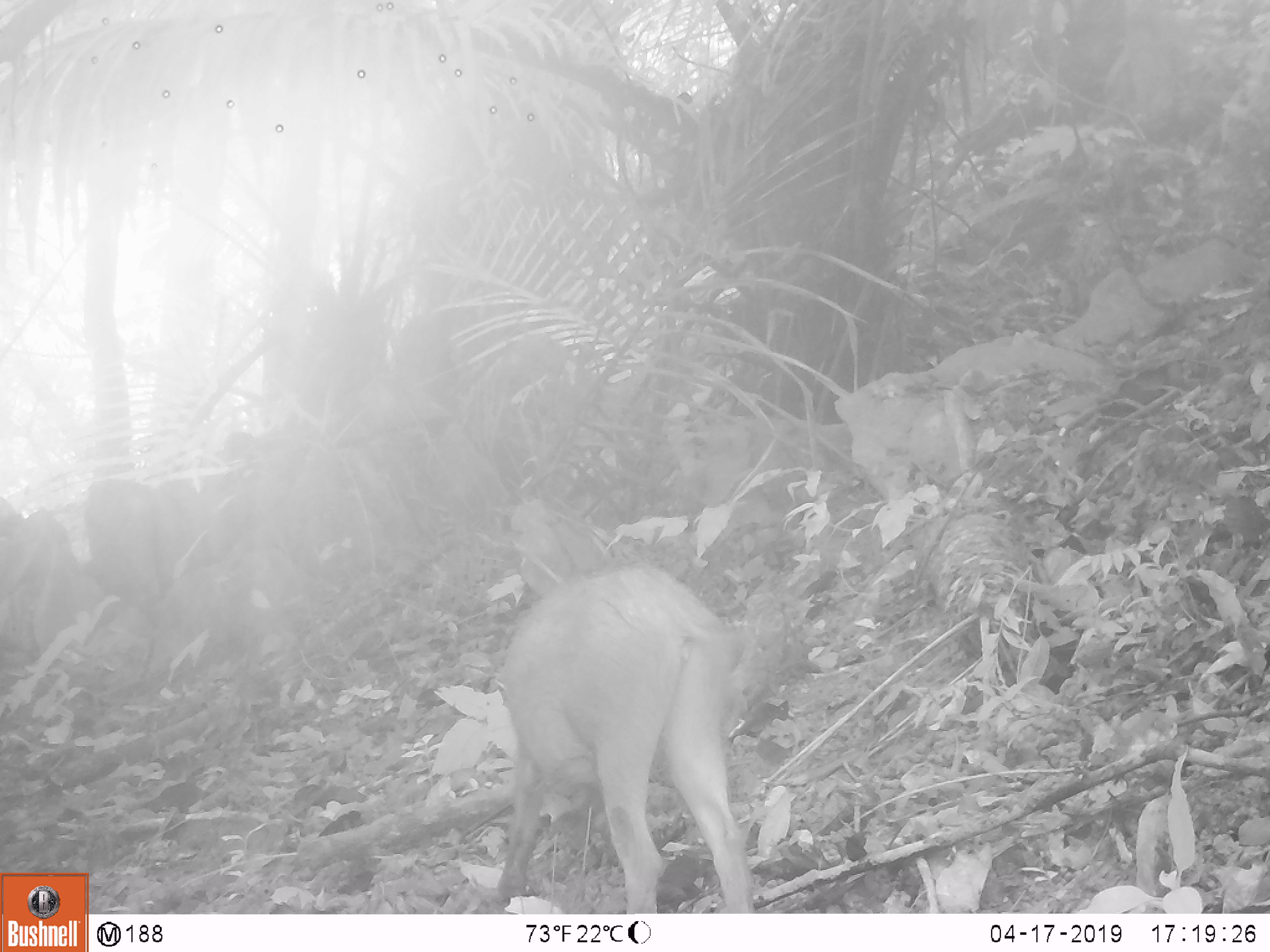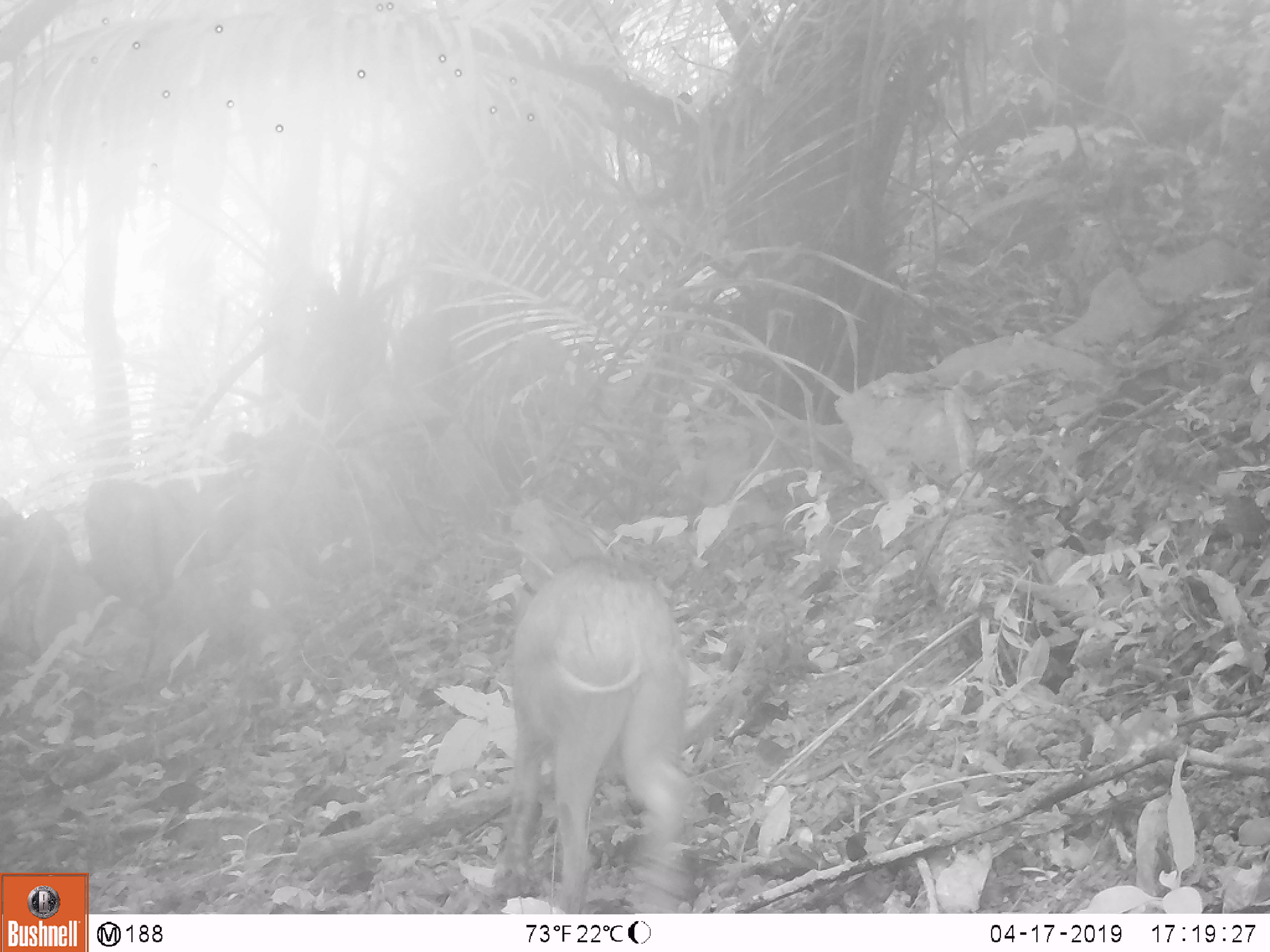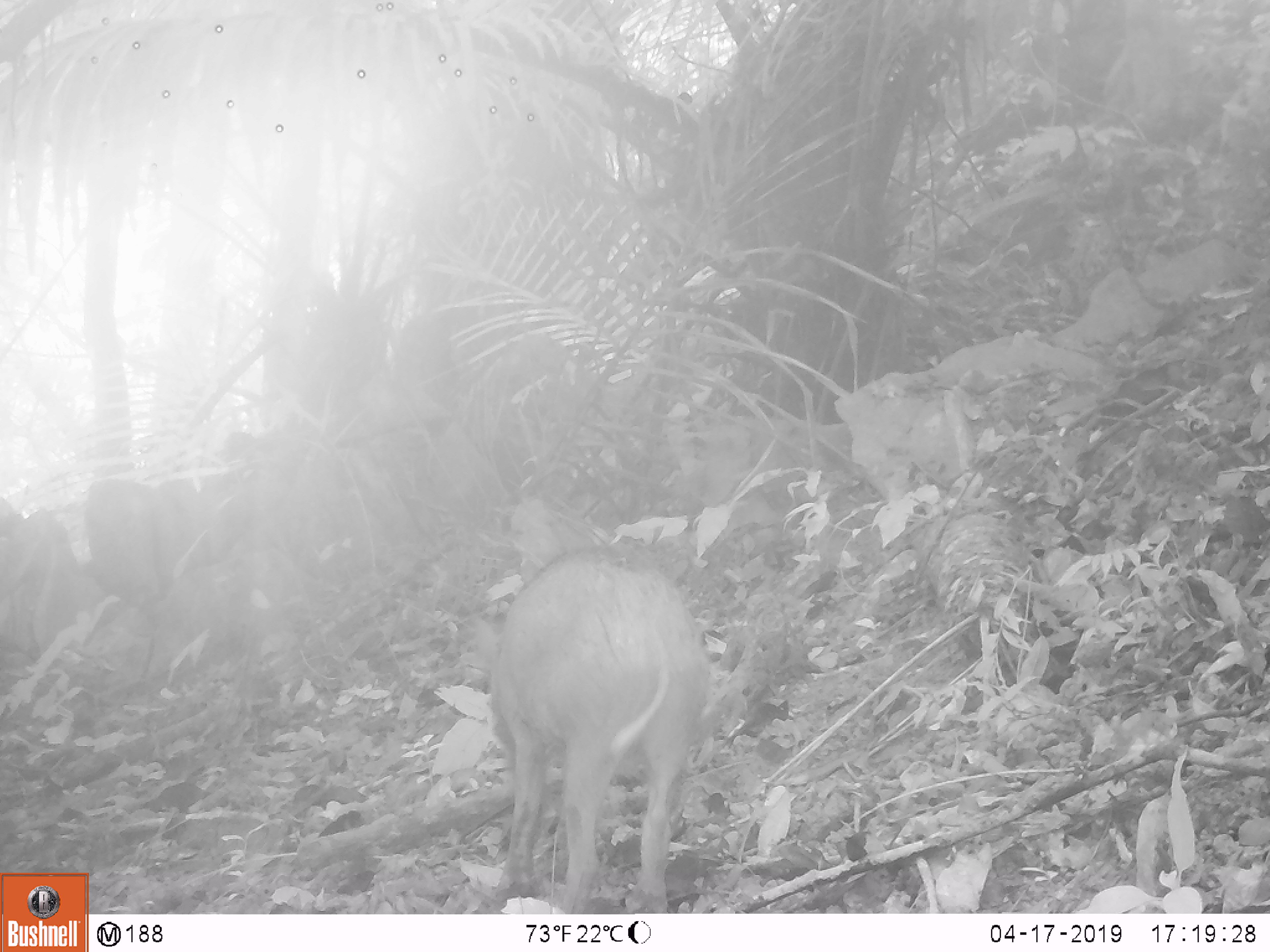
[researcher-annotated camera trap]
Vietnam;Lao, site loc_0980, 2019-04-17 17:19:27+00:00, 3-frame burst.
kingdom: Animalia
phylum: Chordata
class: Mammalia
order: Artiodactyla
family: Suidae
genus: Sus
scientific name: Sus scrofa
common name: eurasian wild pig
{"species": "eurasian wild pig (Sus scrofa)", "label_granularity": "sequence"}